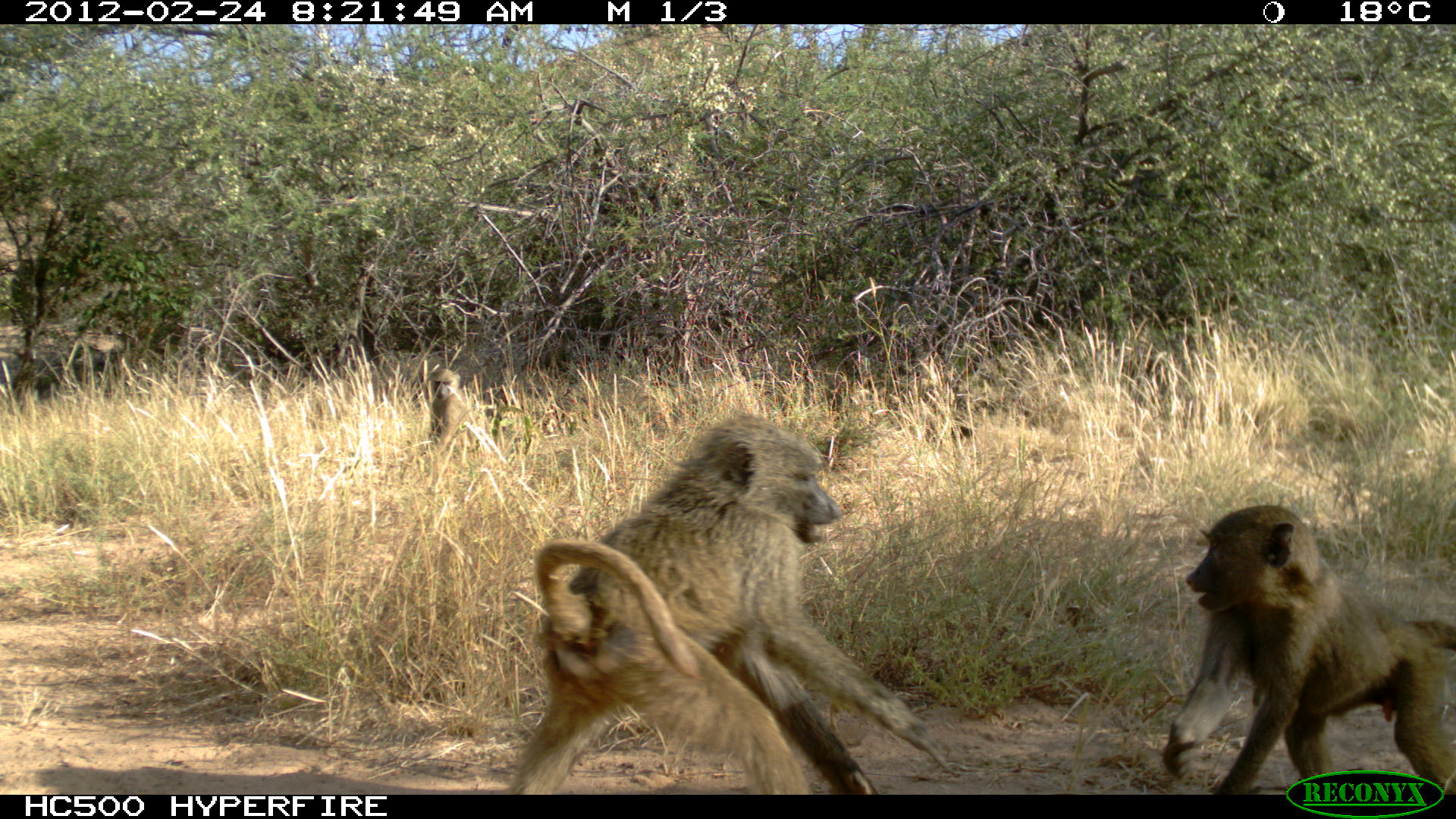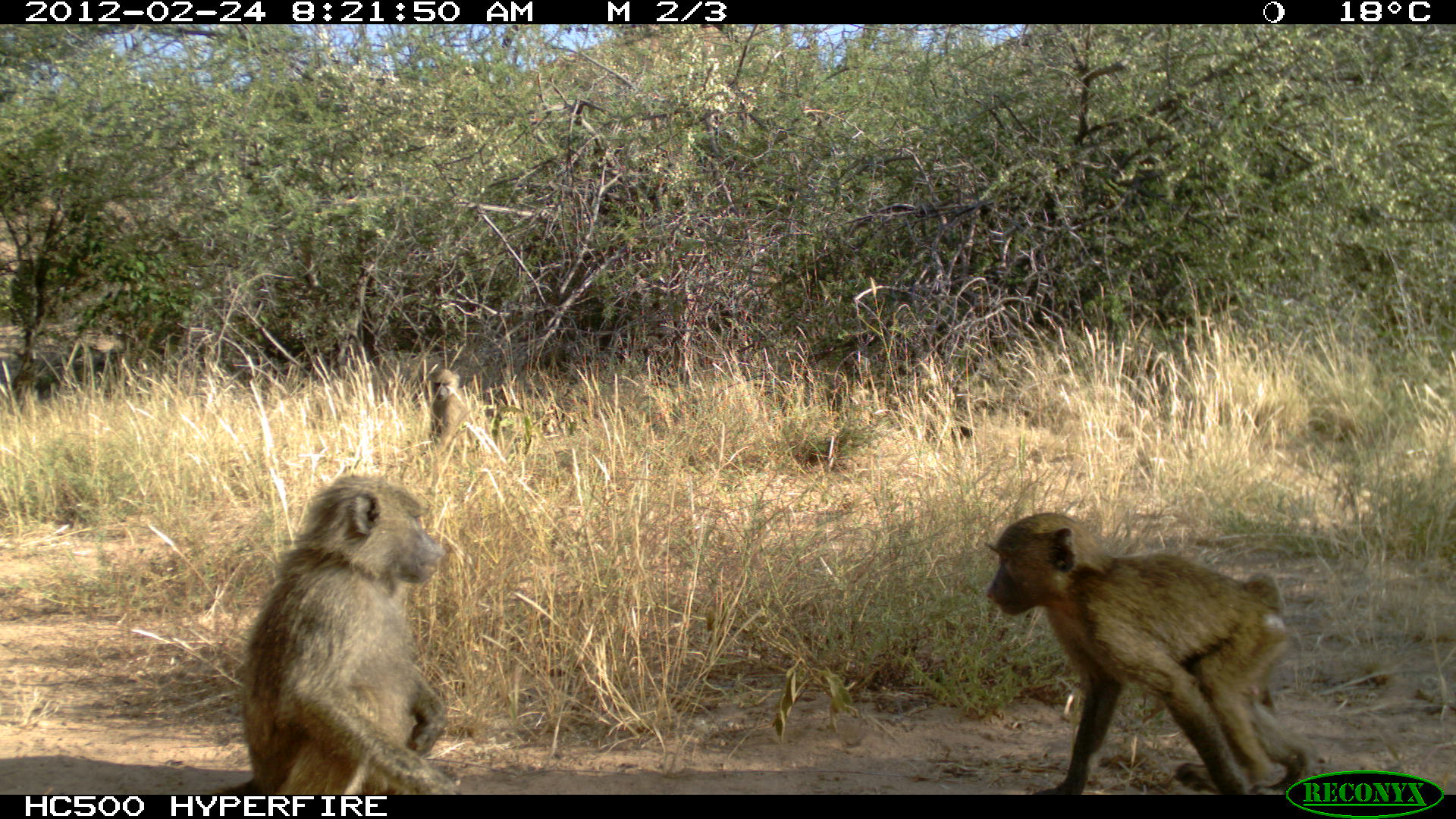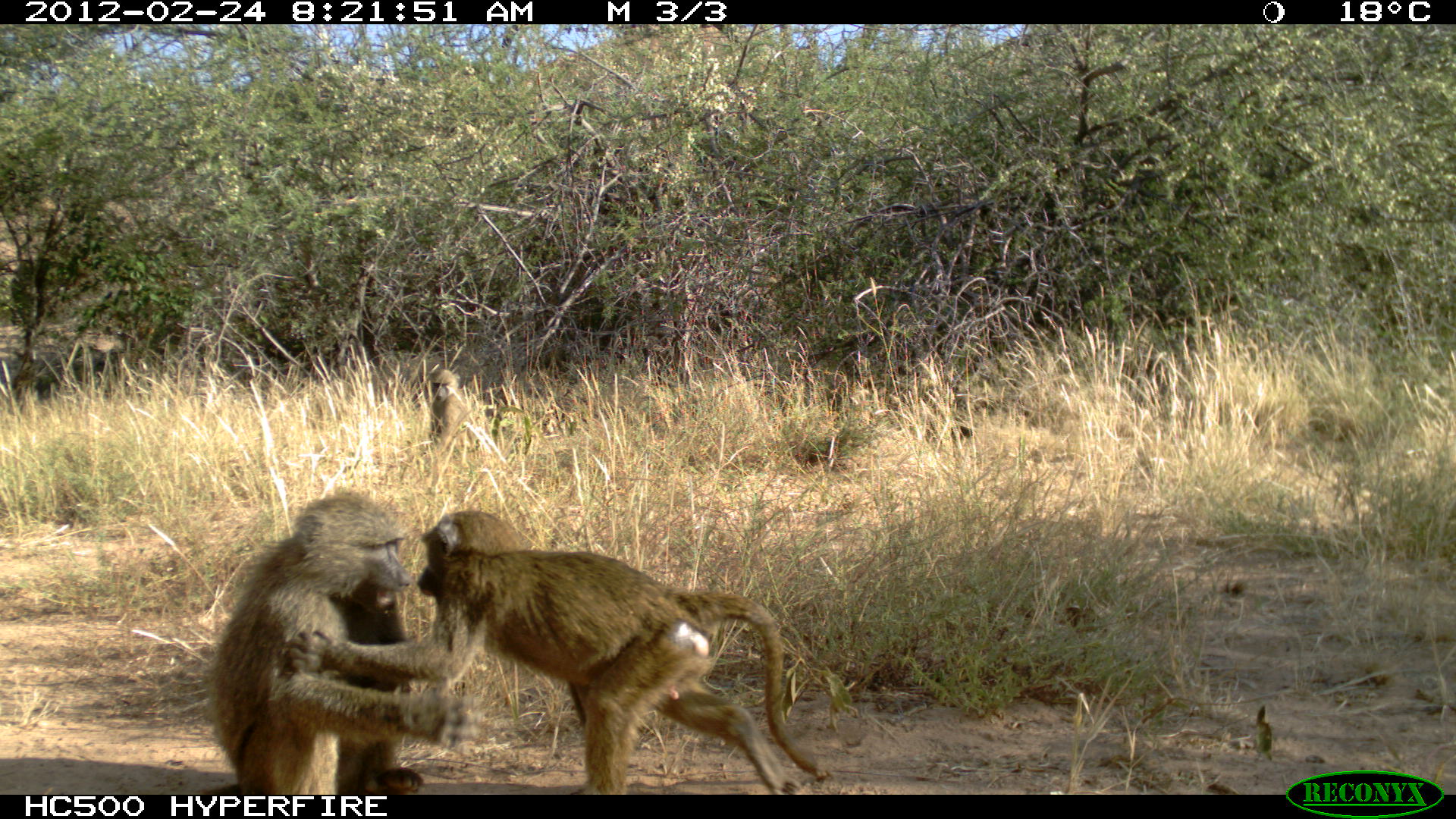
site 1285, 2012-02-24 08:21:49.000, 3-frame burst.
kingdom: Animalia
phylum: Chordata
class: Mammalia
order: Primates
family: Cercopithecidae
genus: Papio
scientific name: Papio anubis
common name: olive baboon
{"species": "Papio anubis (olive baboon)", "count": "3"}